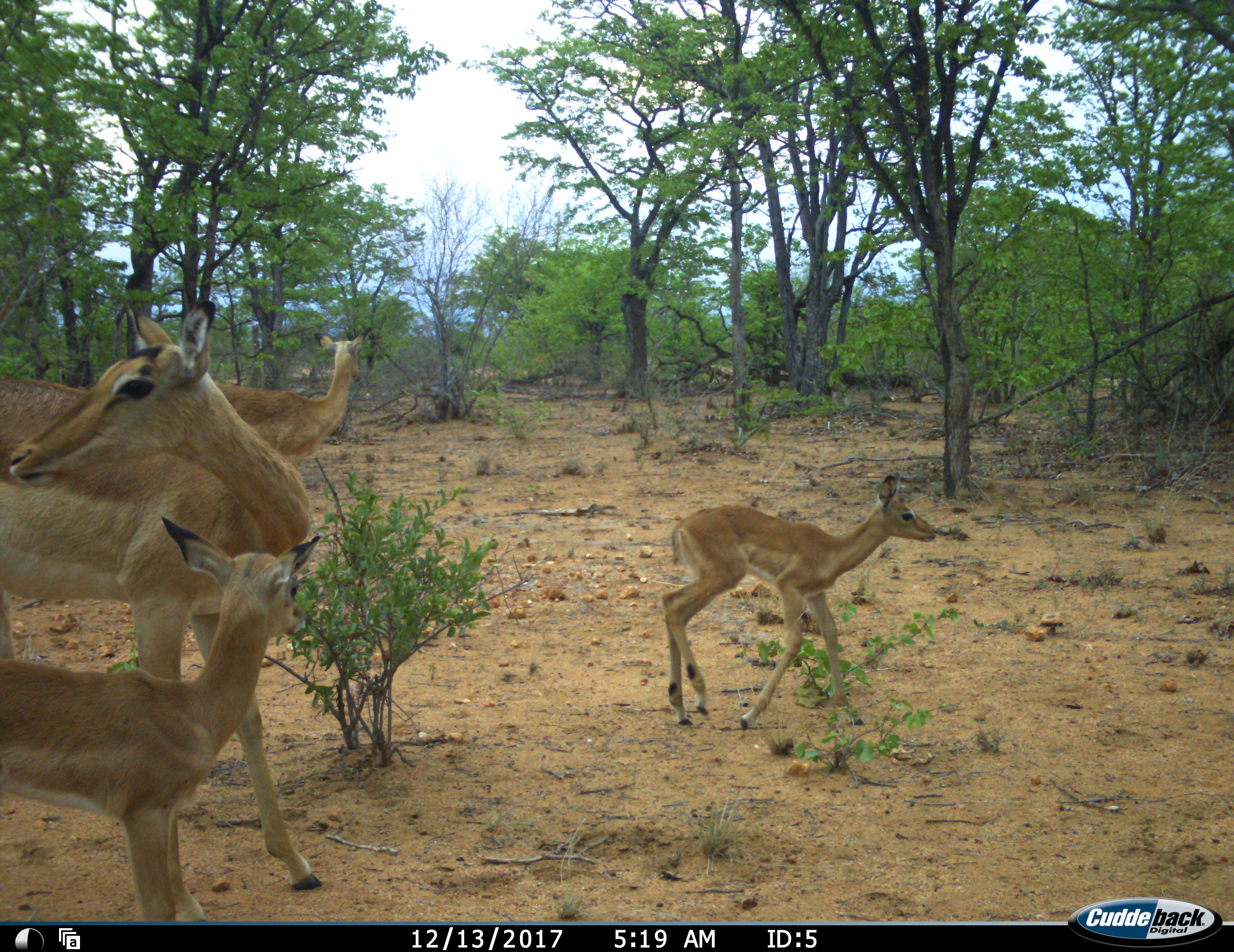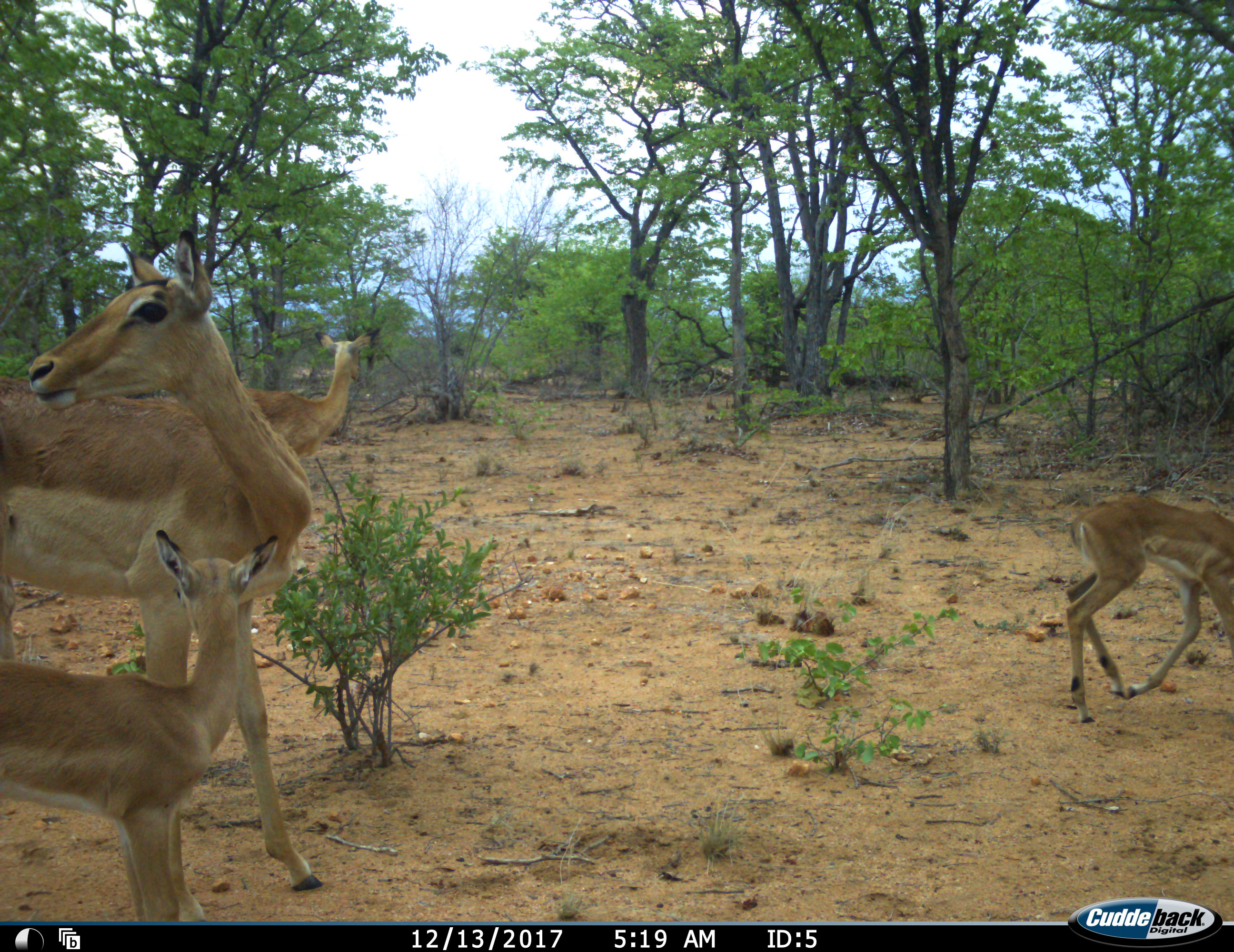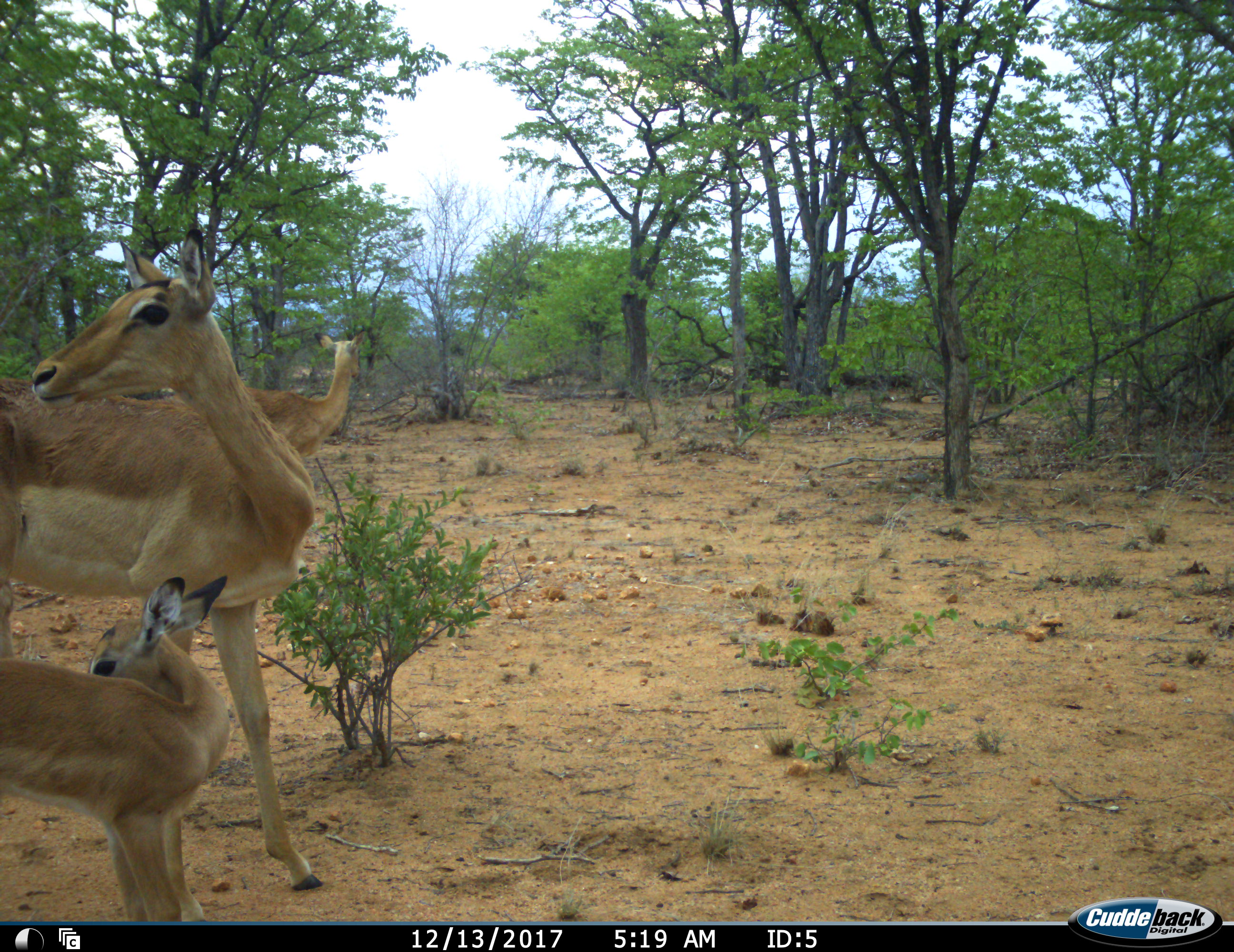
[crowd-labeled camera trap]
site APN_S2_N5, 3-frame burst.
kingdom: Animalia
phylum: Chordata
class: Mammalia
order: Artiodactyla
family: Bovidae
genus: Aepyceros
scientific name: Aepyceros melampus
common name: impala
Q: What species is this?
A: Impala (Aepyceros melampus).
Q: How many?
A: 4.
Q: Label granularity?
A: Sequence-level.